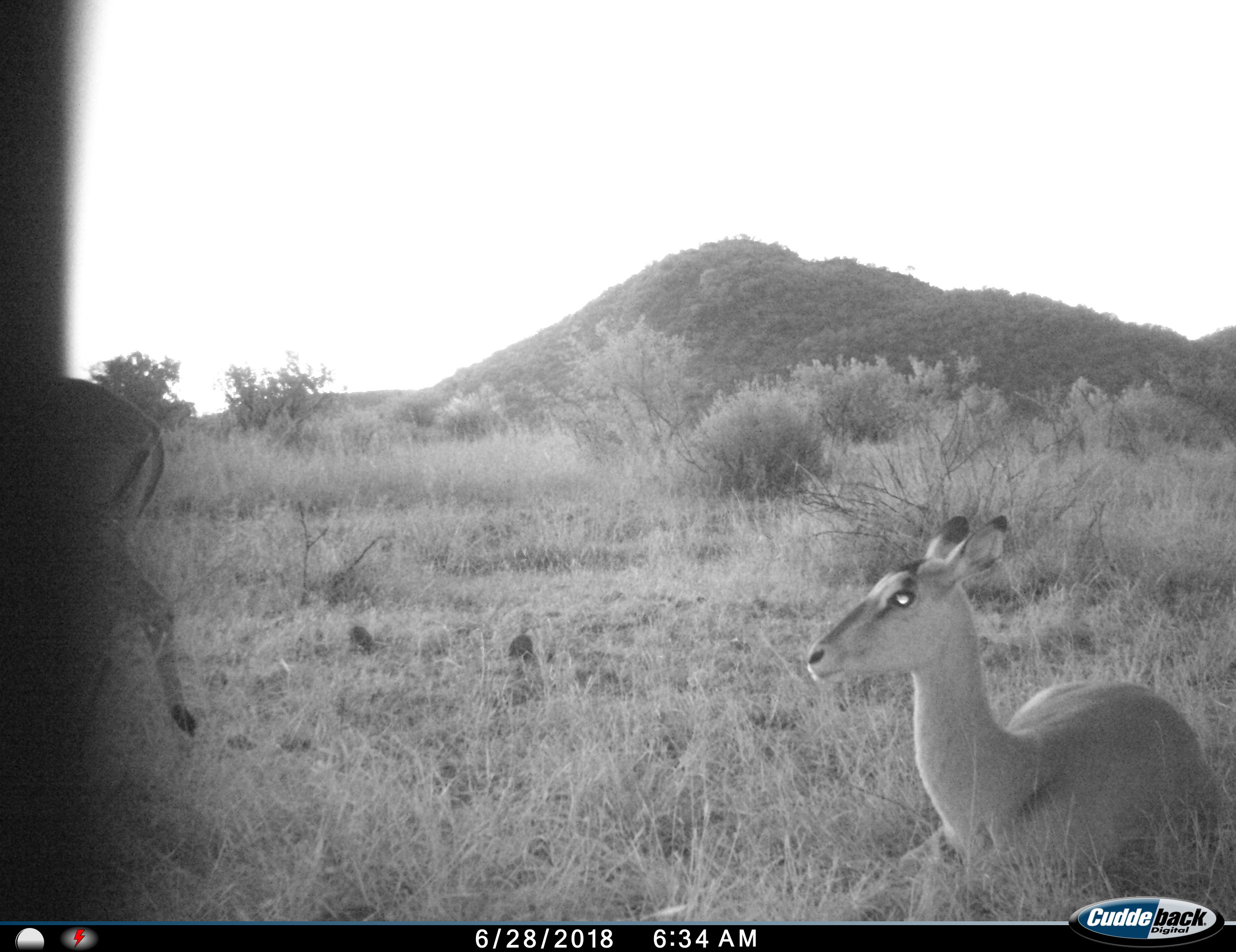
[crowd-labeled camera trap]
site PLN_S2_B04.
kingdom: Animalia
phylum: Chordata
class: Mammalia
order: Artiodactyla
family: Bovidae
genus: Aepyceros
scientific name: Aepyceros melampus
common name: impala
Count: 2.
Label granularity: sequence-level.